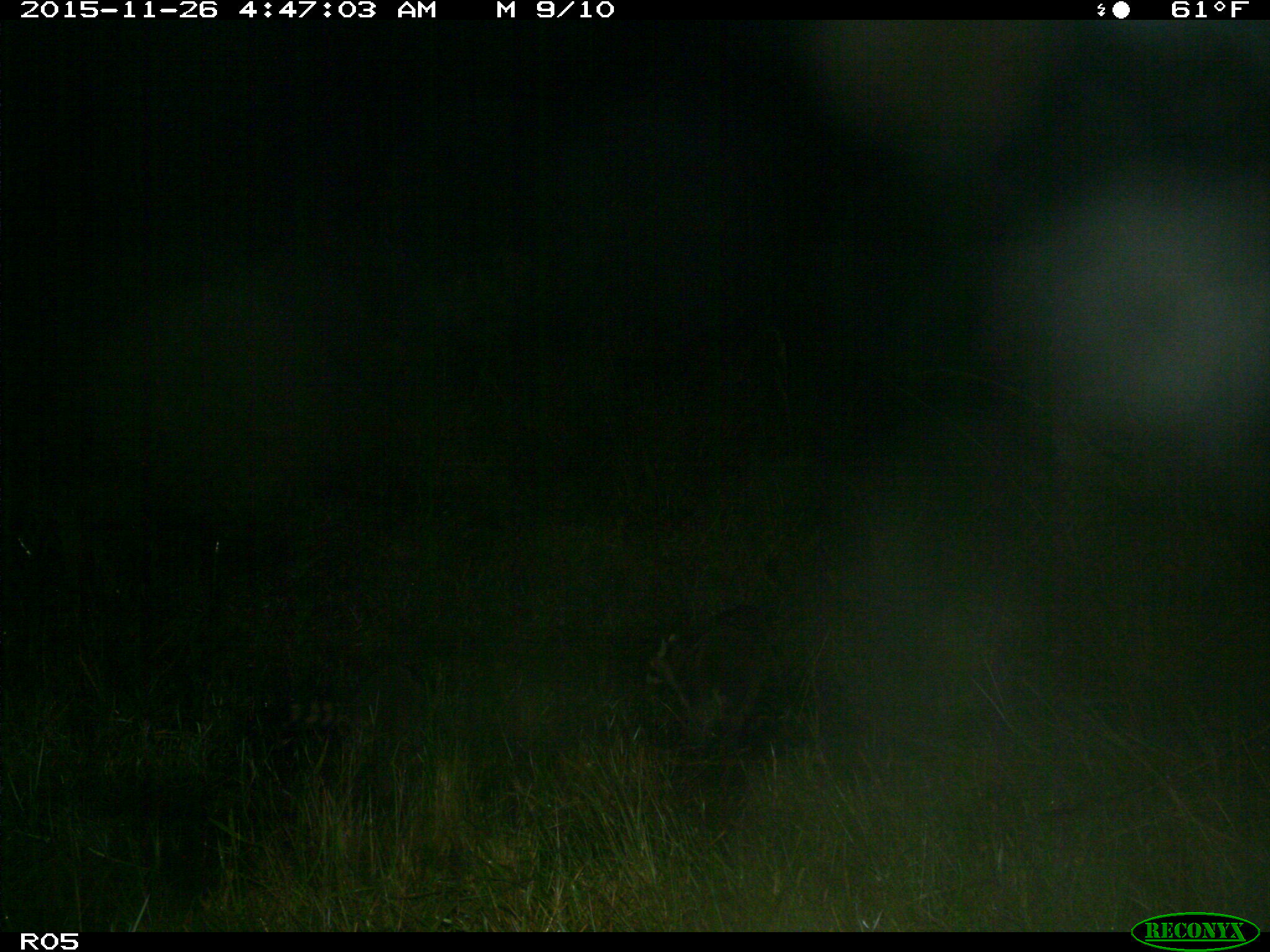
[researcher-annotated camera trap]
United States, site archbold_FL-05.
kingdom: Animalia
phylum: Chordata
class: Mammalia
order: Carnivora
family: Procyonidae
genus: Procyon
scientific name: Procyon lotor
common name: common raccoon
Procyon lotor (common raccoon).